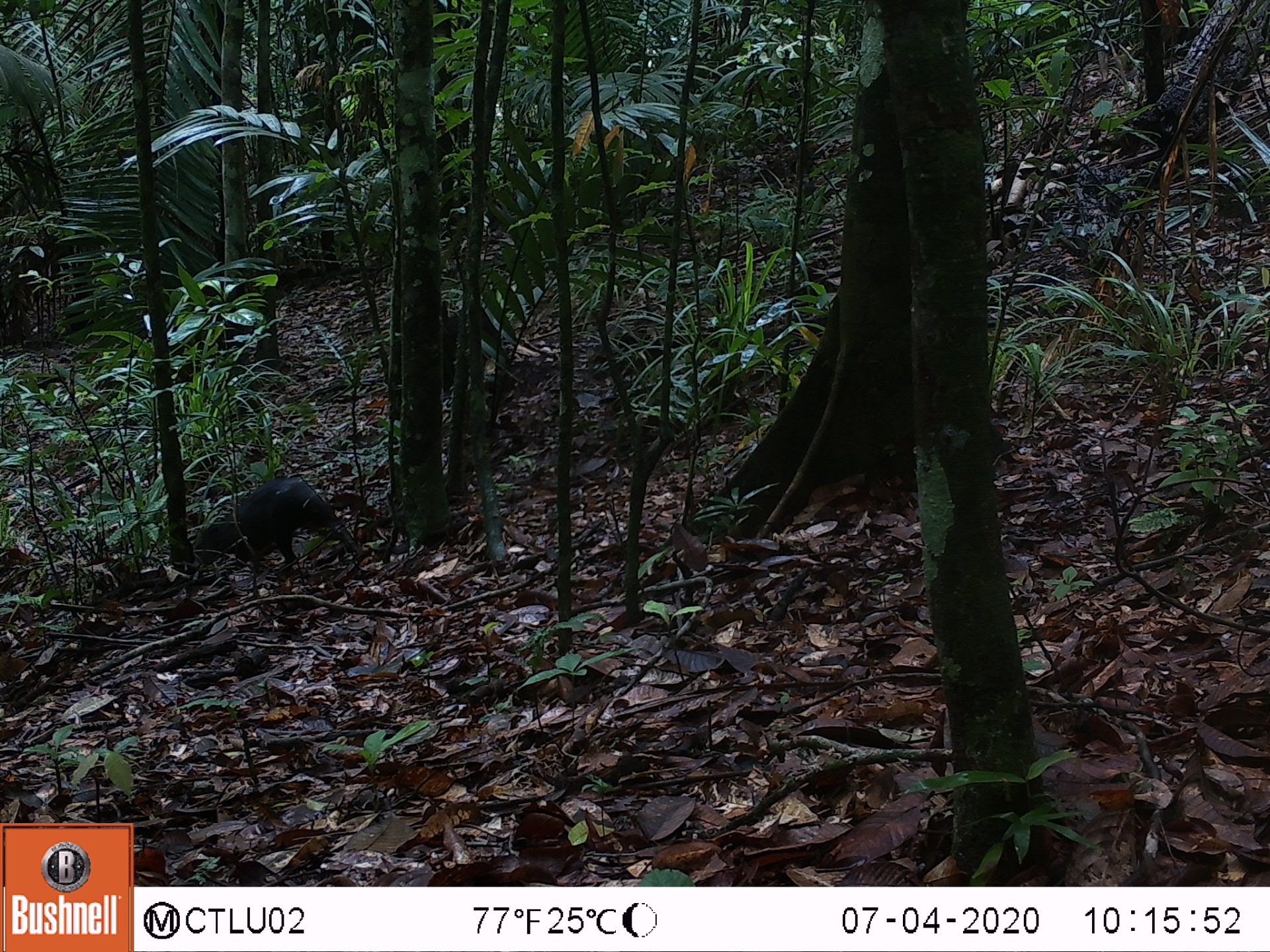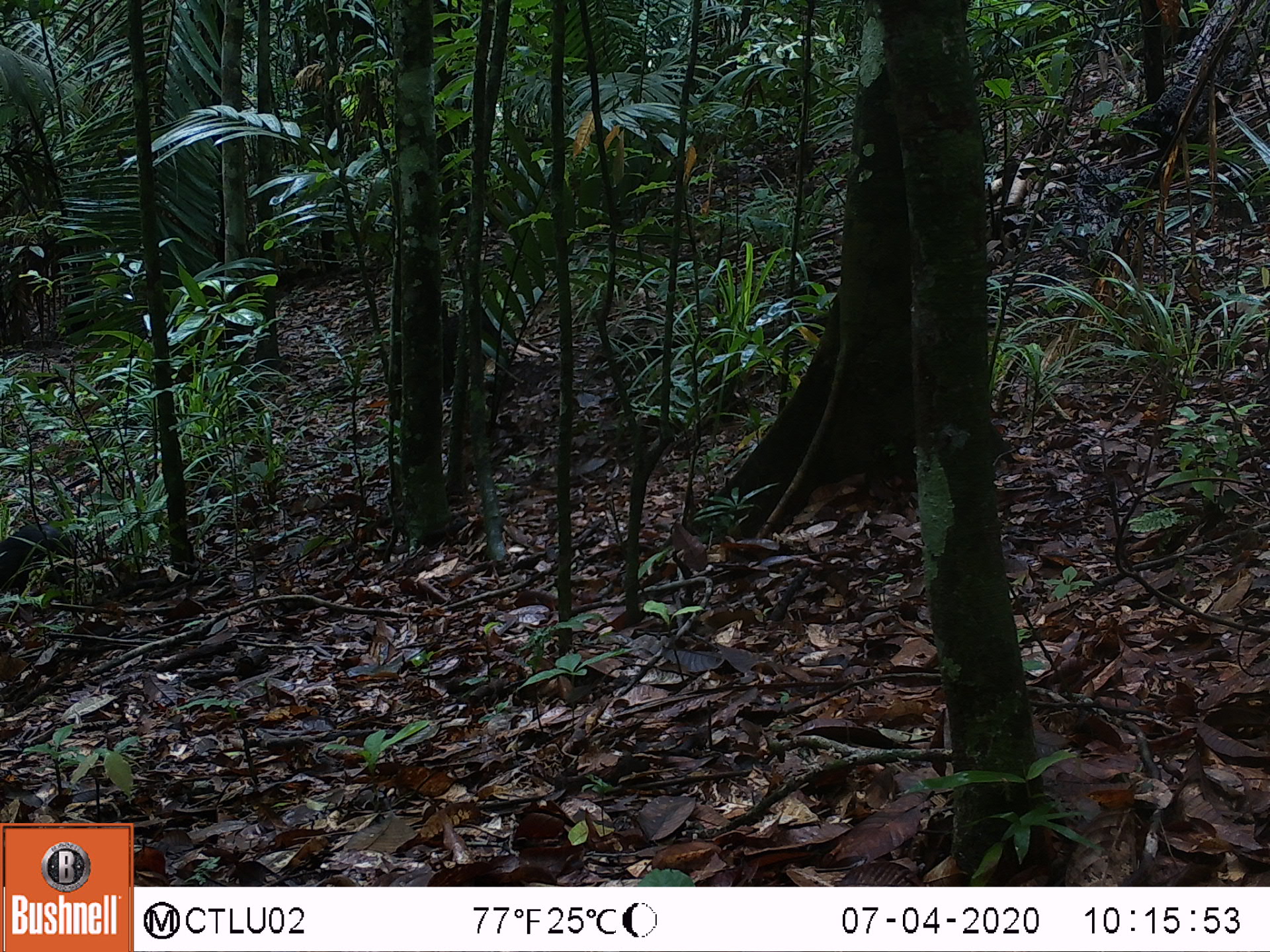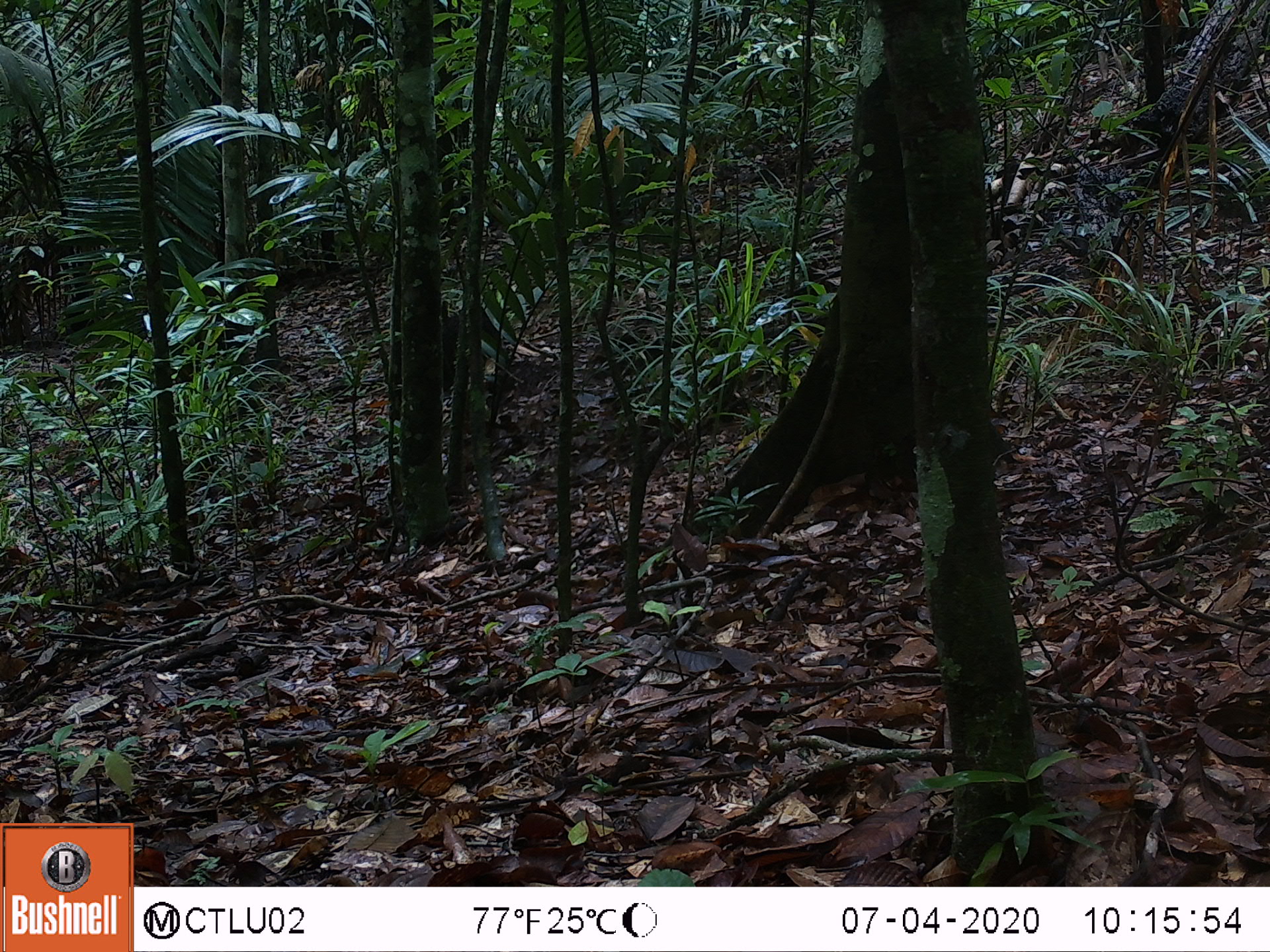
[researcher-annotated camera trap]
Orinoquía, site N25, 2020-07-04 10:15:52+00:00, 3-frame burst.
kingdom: Animalia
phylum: Chordata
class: Mammalia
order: Rodentia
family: Dasyproctidae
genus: Dasyprocta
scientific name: Dasyprocta fuliginosa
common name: black agouti